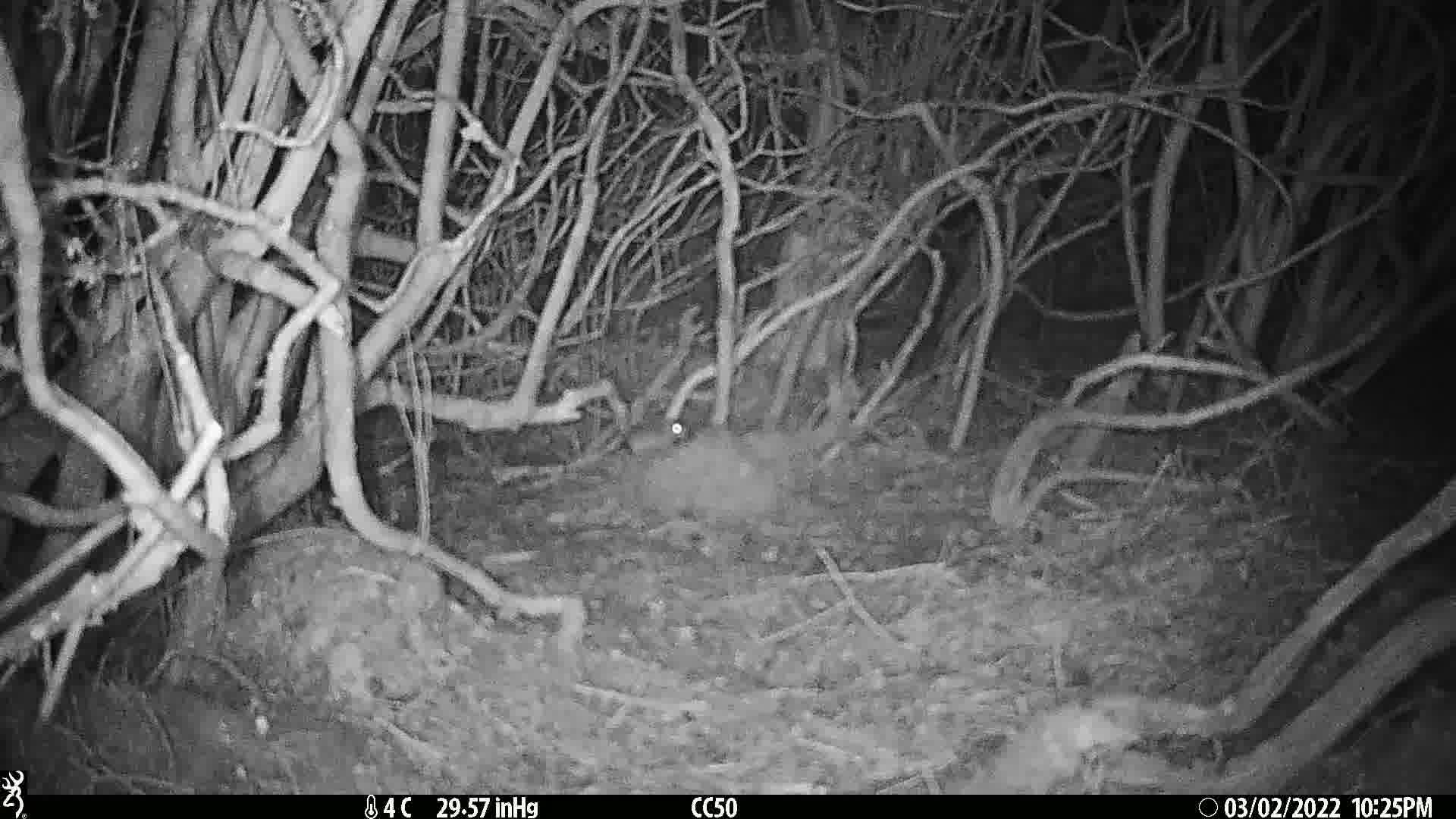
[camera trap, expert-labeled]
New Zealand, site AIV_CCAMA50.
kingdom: Animalia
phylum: Chordata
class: Mammalia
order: Rodentia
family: Muridae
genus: Mus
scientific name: Mus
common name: mouse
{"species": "mouse (Mus)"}